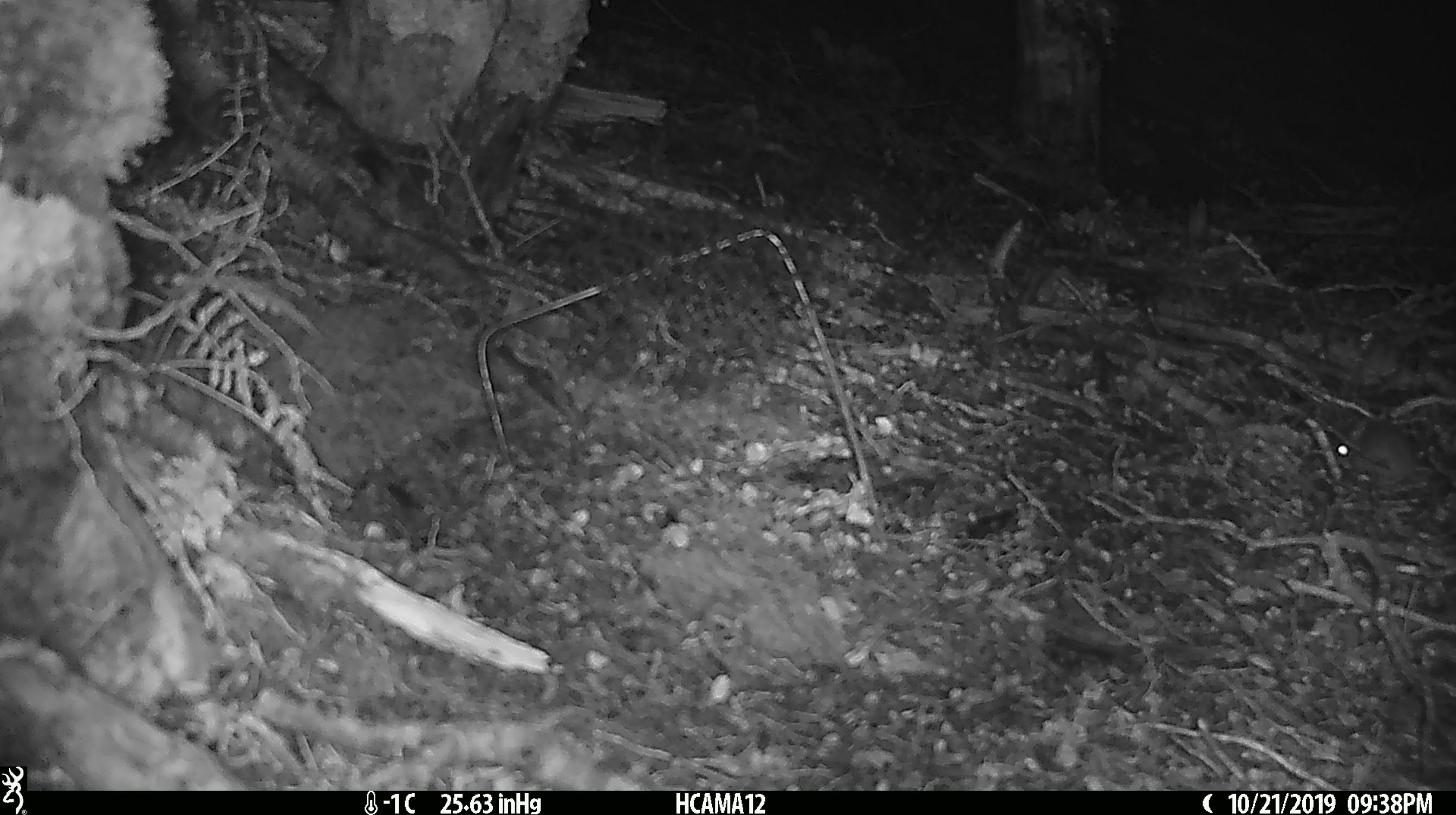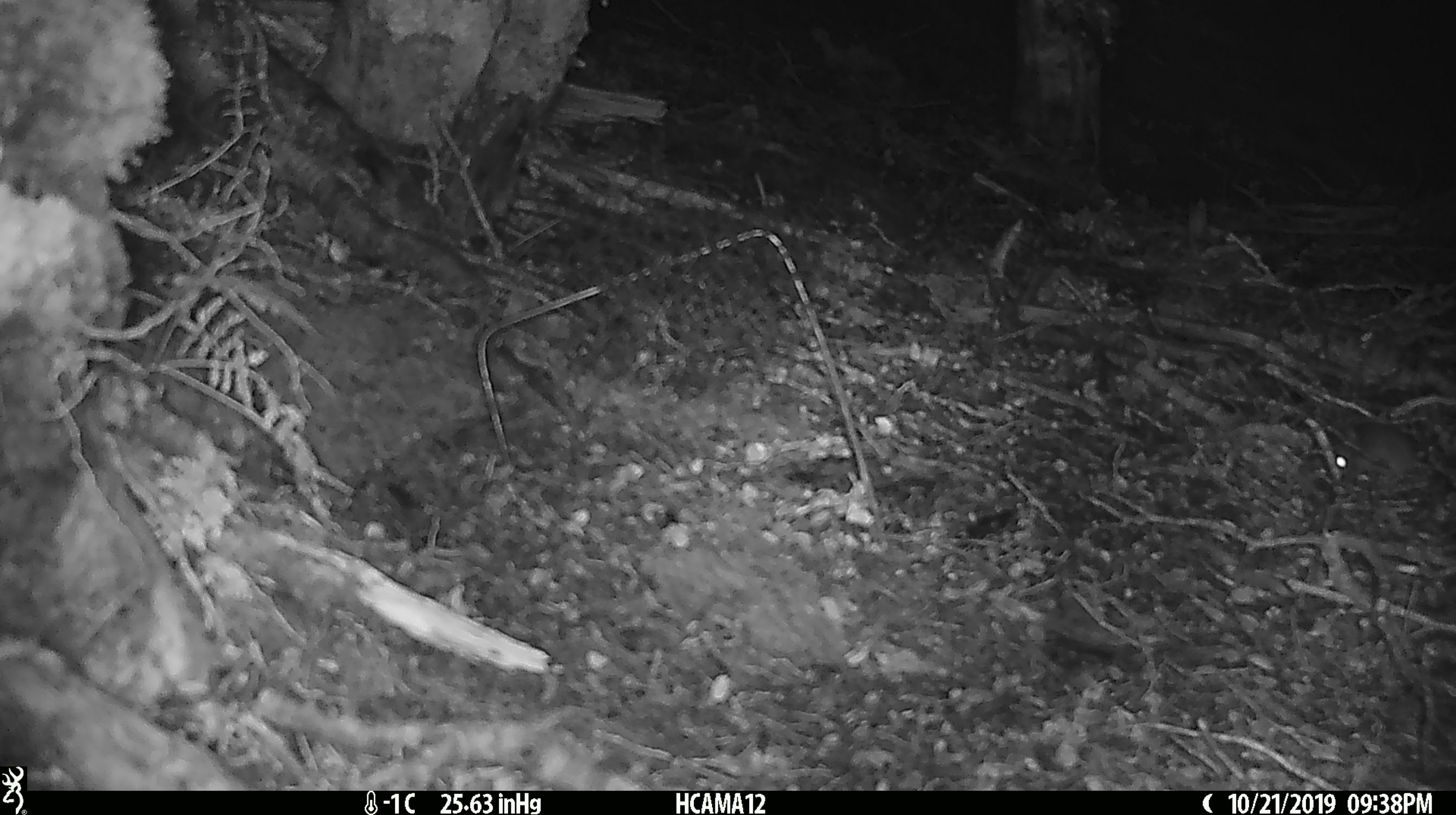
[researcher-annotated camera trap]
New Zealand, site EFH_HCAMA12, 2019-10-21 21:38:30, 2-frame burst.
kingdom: Animalia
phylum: Chordata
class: Mammalia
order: Rodentia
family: Muridae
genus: Mus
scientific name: Mus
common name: mouse